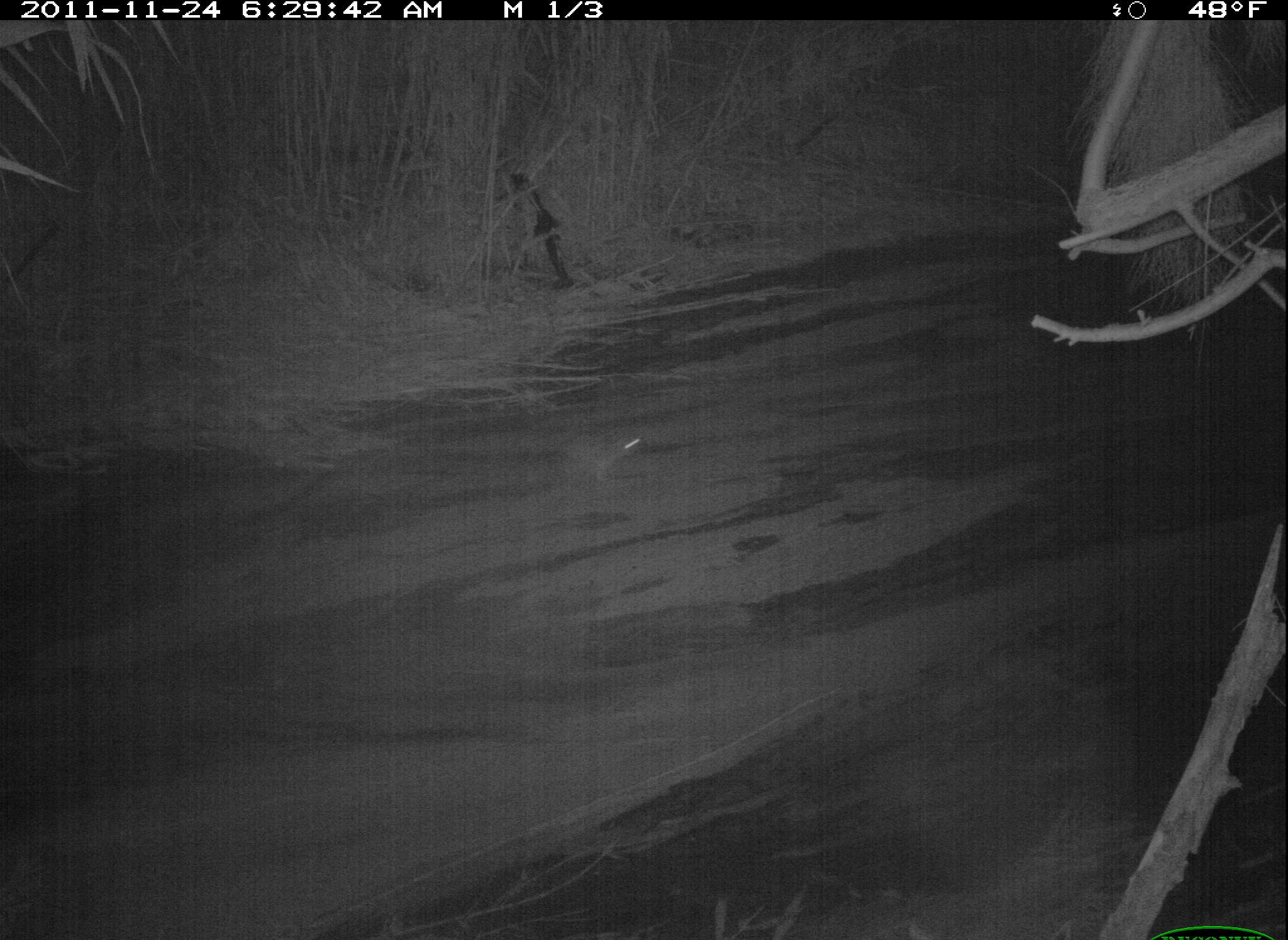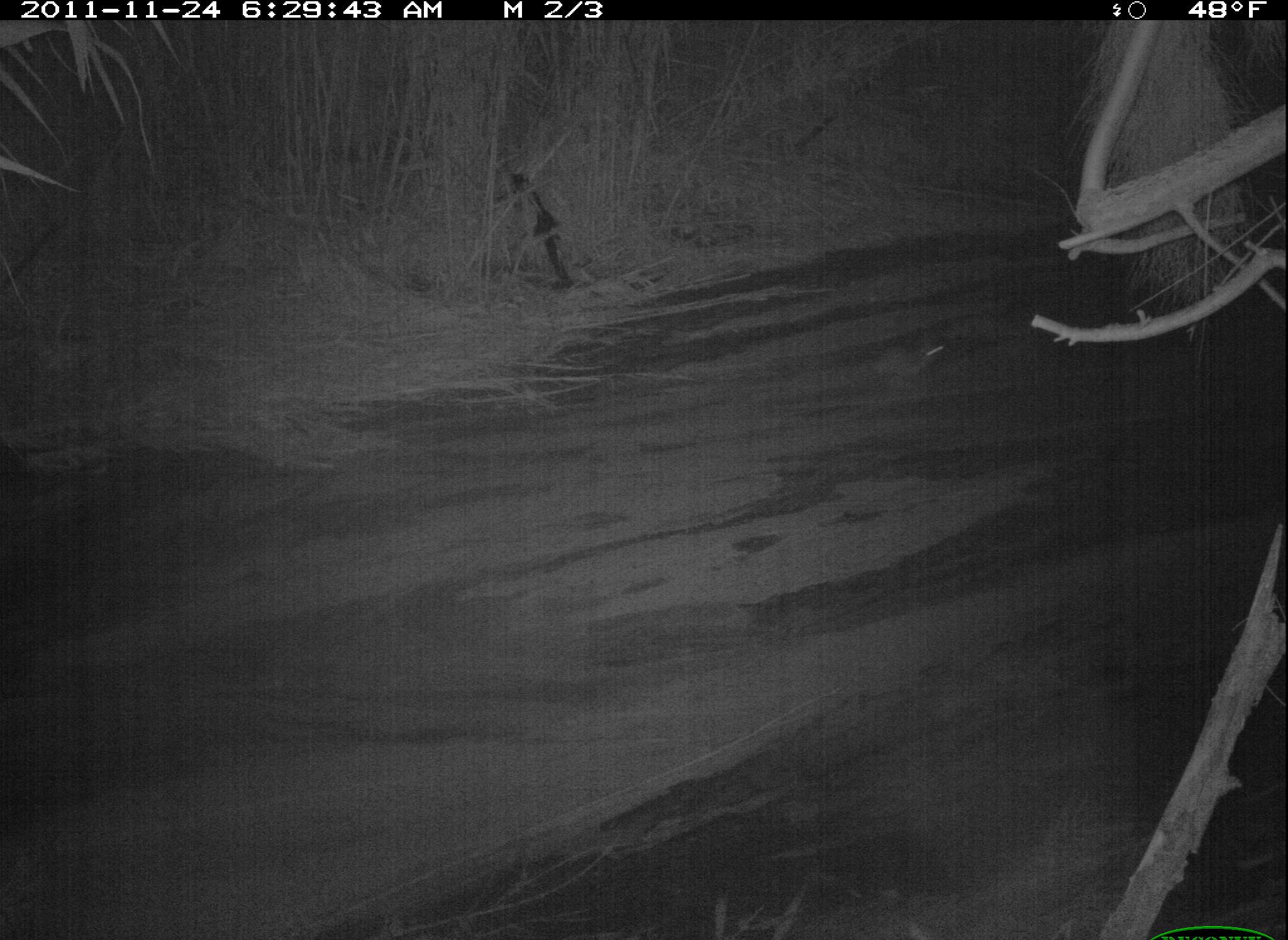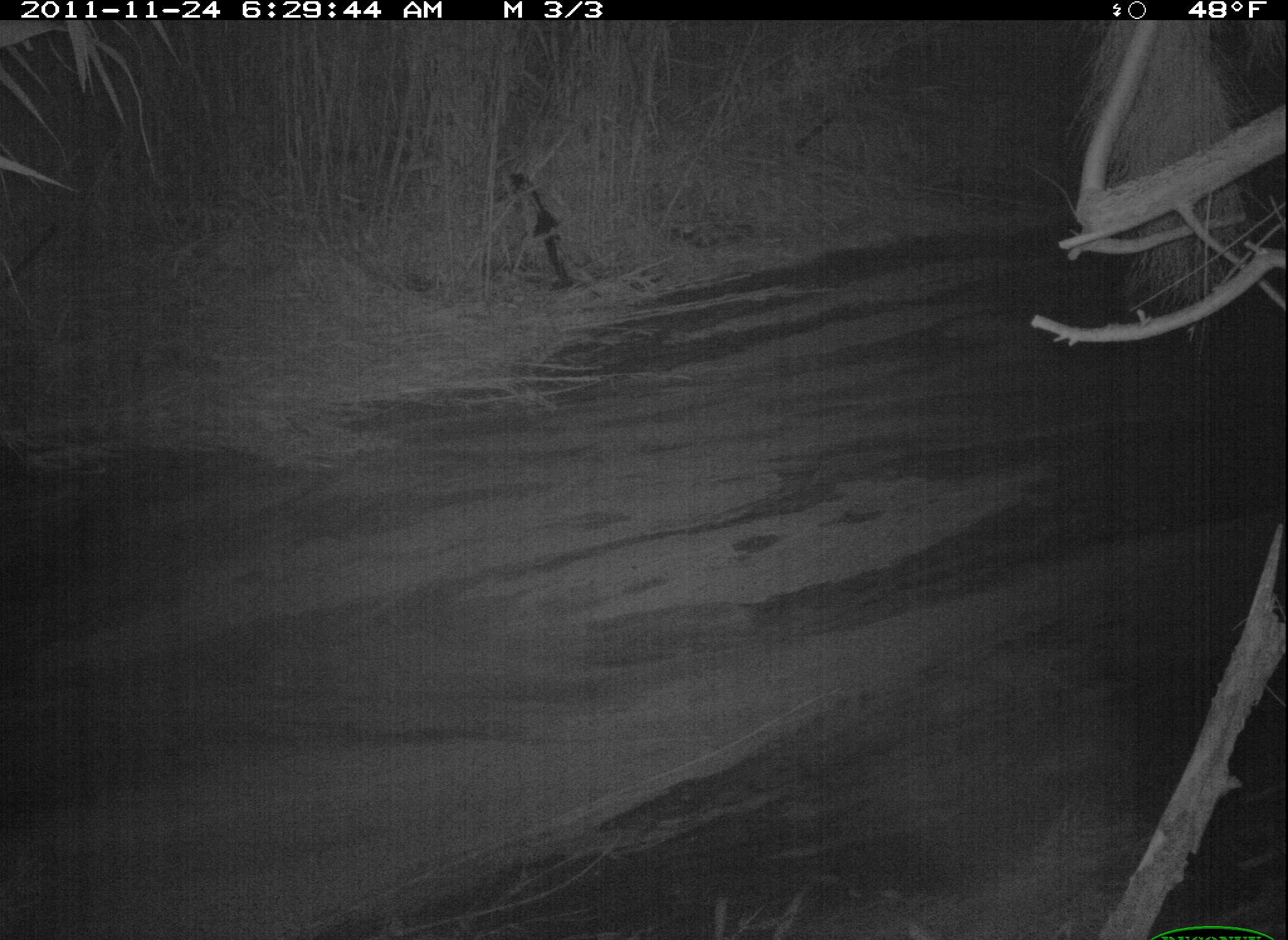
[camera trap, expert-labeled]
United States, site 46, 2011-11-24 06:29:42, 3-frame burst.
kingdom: Animalia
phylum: Chordata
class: Mammalia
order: Lagomorpha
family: Leporidae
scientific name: Leporidae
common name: rabbits and hares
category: rabbit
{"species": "rabbit (rabbits and hares) (Leporidae)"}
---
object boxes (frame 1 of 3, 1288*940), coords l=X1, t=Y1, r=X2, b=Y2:
rabbit: l=560, t=404, r=668, b=498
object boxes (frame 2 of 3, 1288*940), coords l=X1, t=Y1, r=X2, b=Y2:
rabbit: l=852, t=314, r=960, b=392